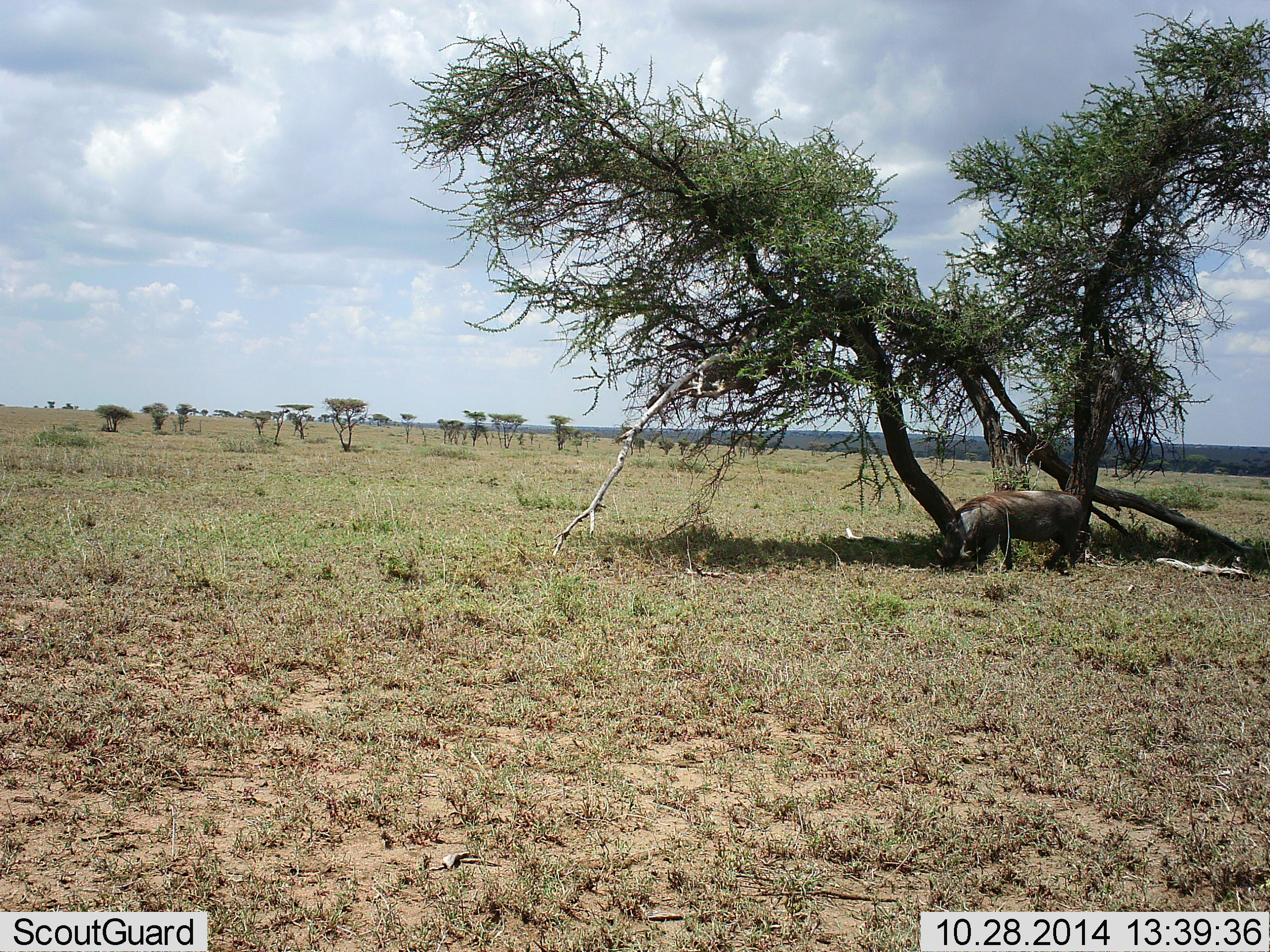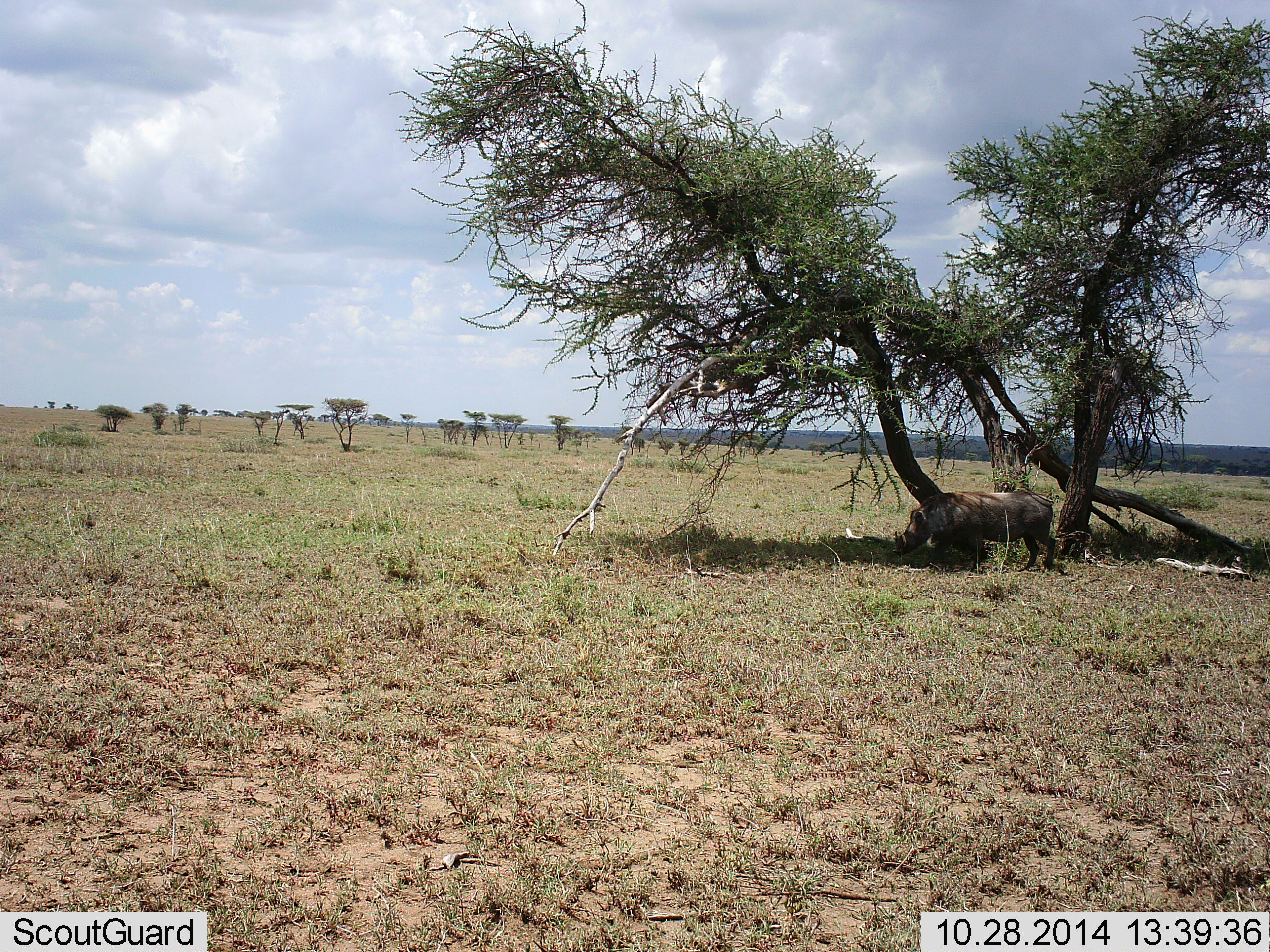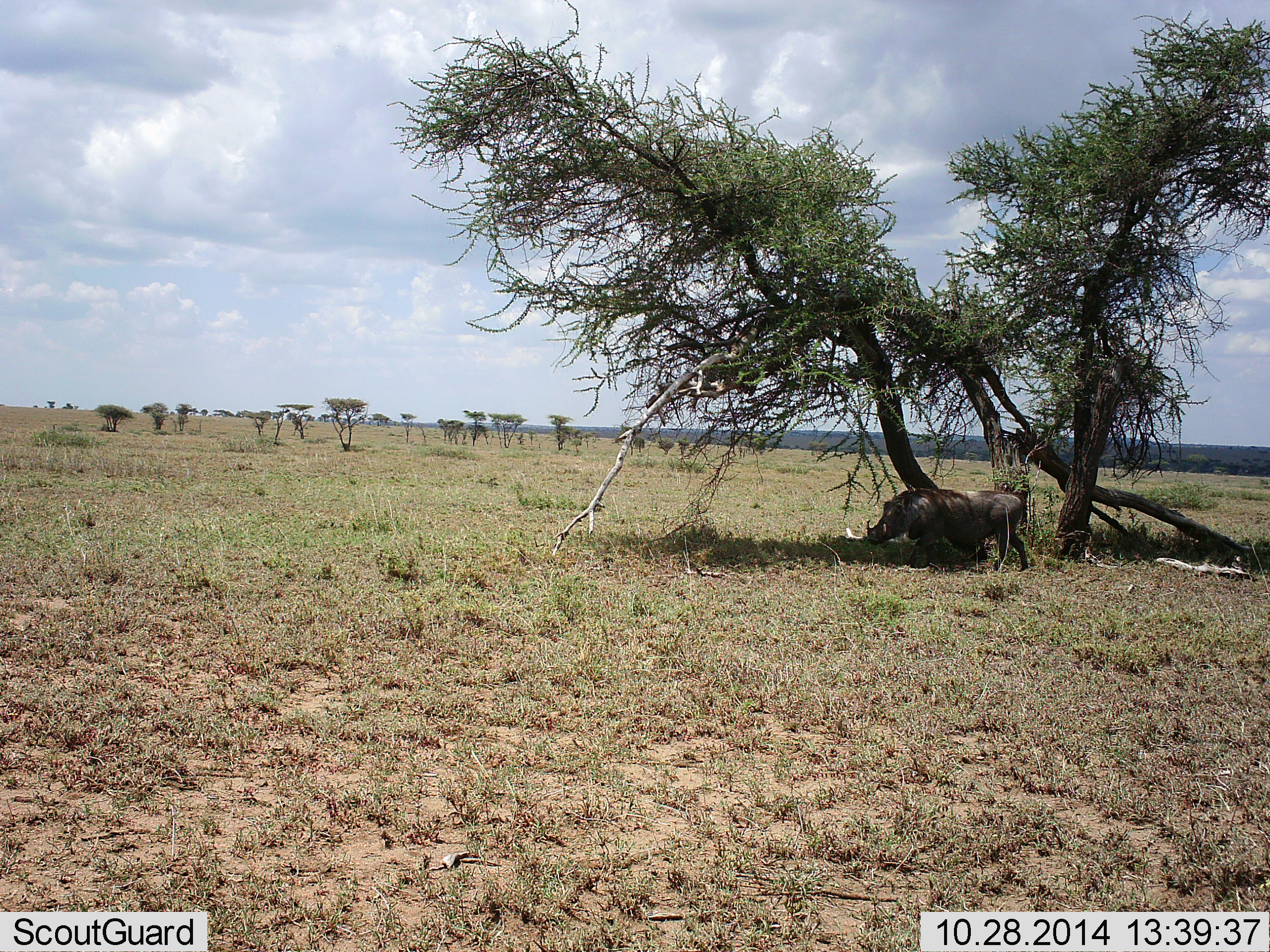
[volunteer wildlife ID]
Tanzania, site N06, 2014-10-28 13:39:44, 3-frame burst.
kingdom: Animalia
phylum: Chordata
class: Mammalia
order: Artiodactyla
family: Suidae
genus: Phacochoerus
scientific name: Phacochoerus africanus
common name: warthog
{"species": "warthog (Phacochoerus africanus)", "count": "1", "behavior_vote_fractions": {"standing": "10%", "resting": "10%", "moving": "90%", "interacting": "0%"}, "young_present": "0%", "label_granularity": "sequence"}